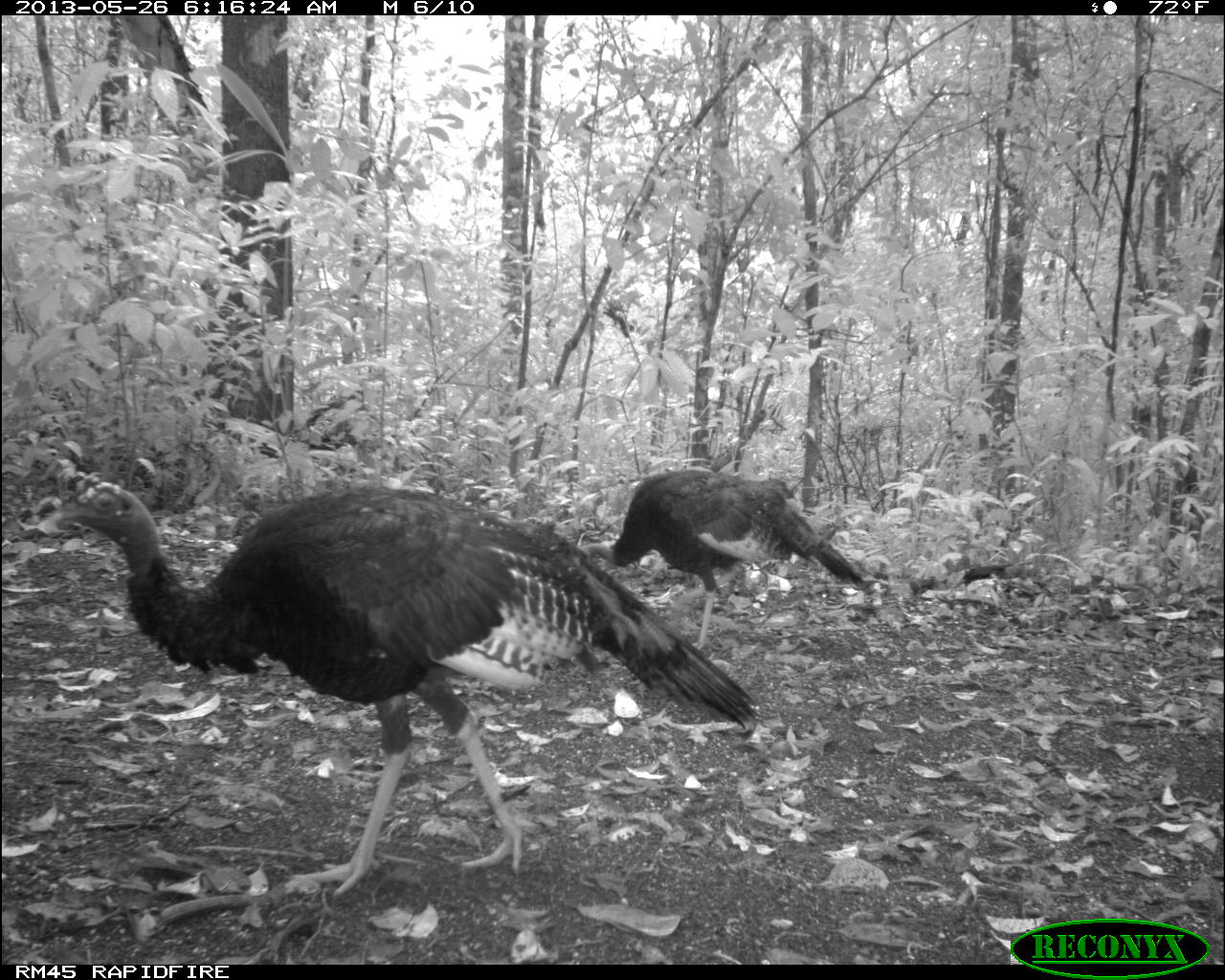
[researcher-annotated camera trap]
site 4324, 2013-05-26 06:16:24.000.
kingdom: Animalia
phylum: Chordata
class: Aves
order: Galliformes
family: Phasianidae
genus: Meleagris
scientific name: Meleagris ocellata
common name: ocellated turkey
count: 2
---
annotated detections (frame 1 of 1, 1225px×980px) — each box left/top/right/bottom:
meleagris ocellata: 39/475/761/895; 576/468/867/650